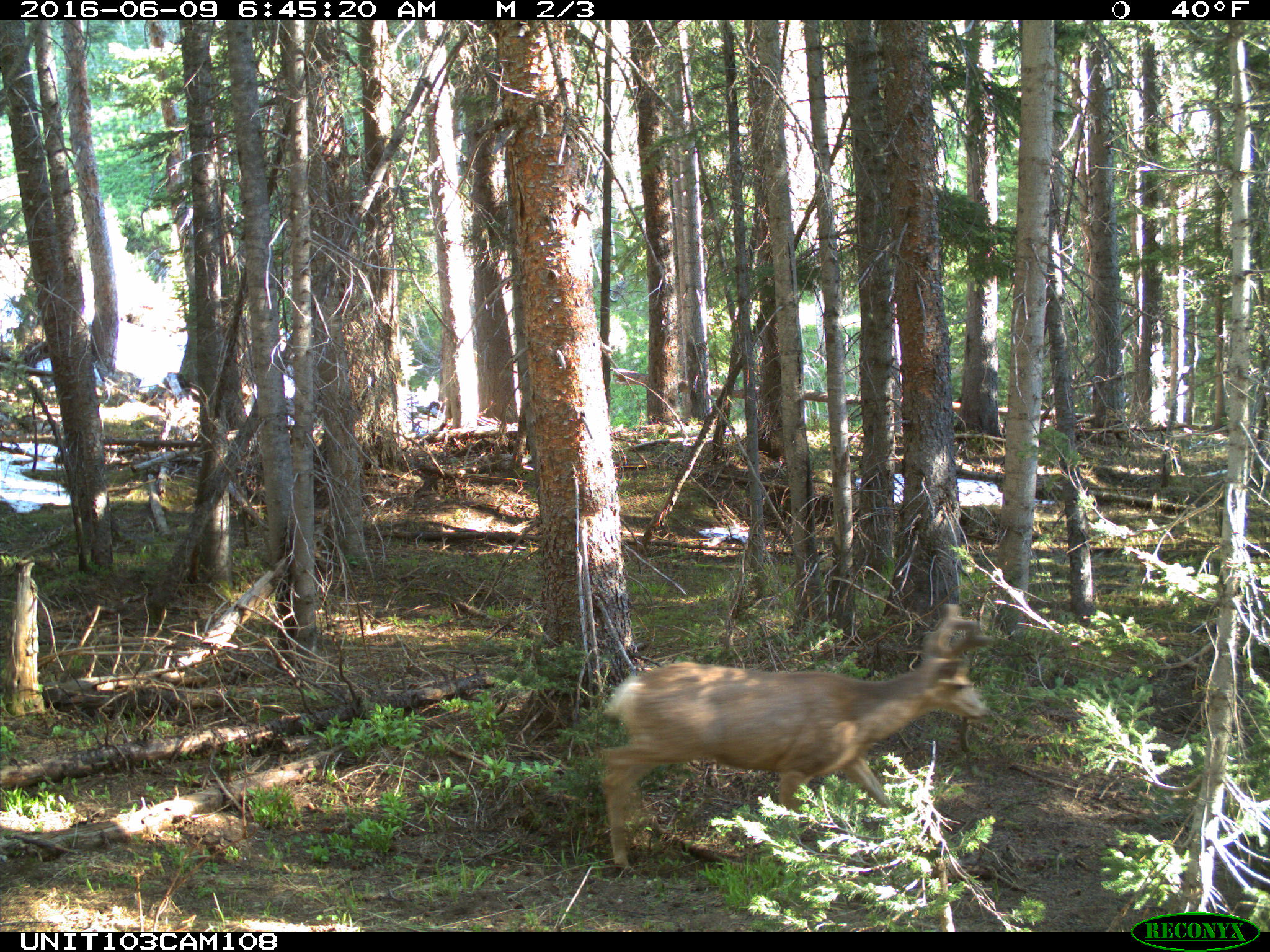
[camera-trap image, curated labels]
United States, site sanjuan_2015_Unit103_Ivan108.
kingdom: Animalia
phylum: Chordata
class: Mammalia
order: Artiodactyla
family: Cervidae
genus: Odocoileus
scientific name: Odocoileus hemionus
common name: mule deer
Odocoileus hemionus (mule deer).